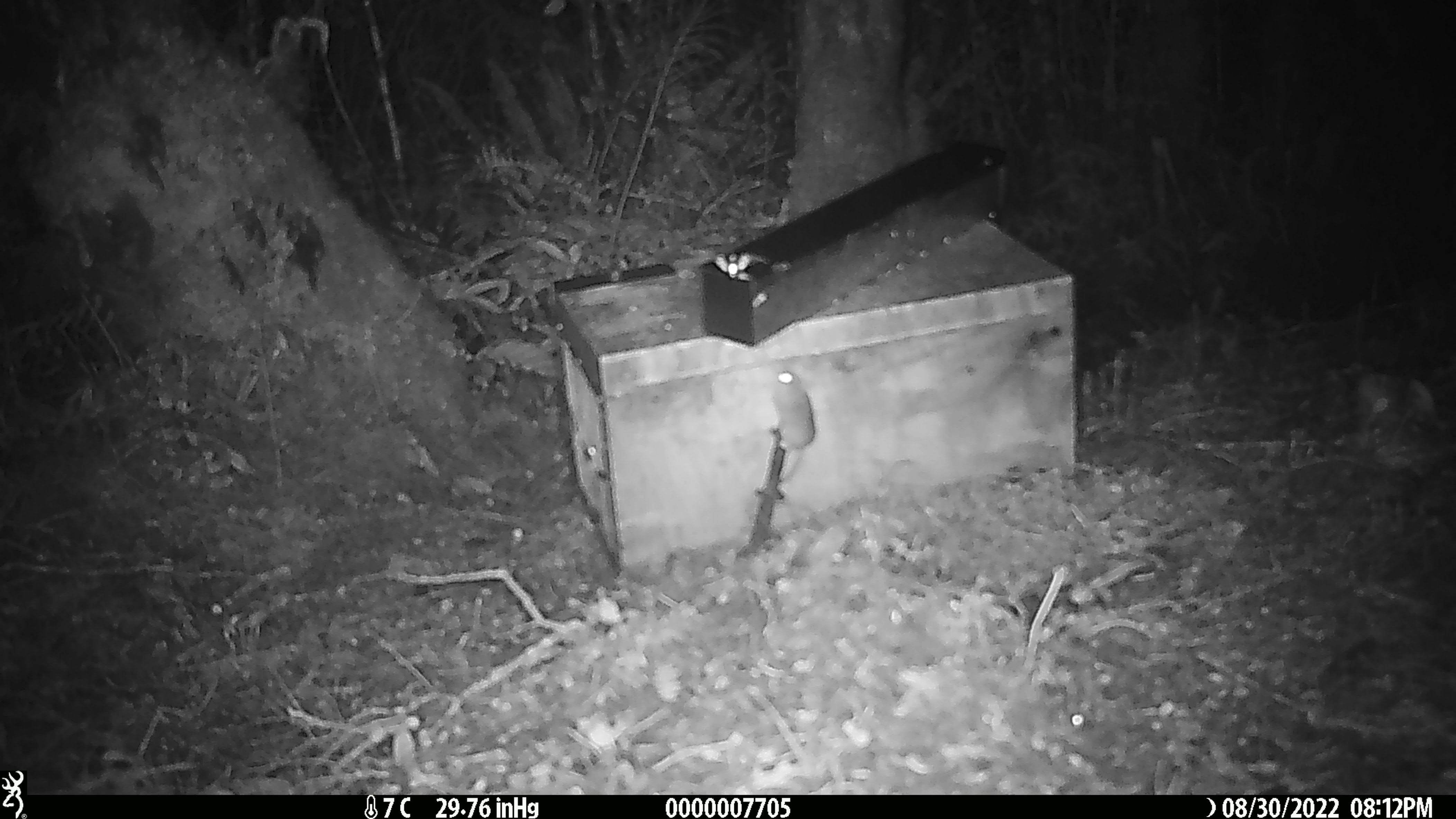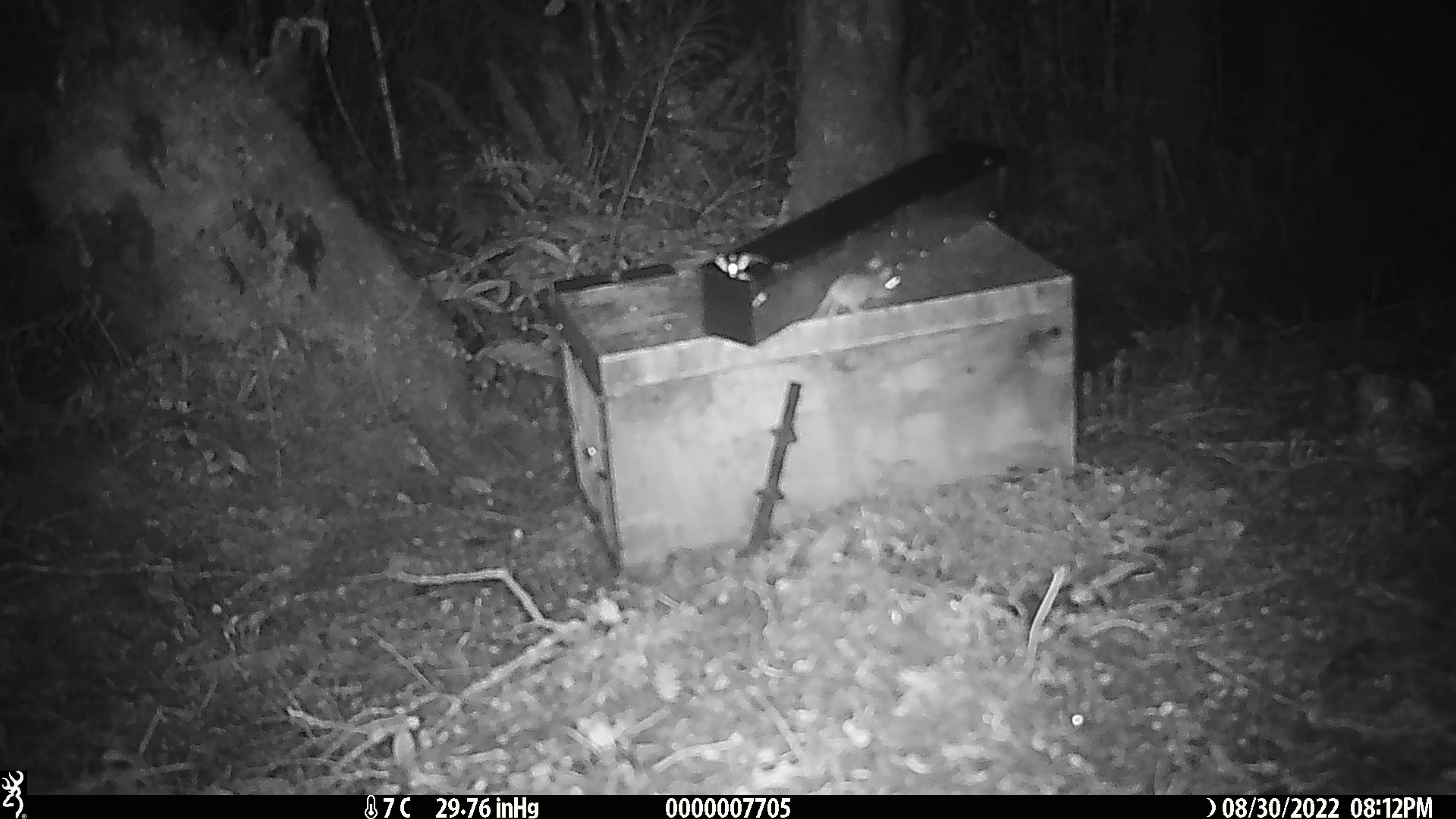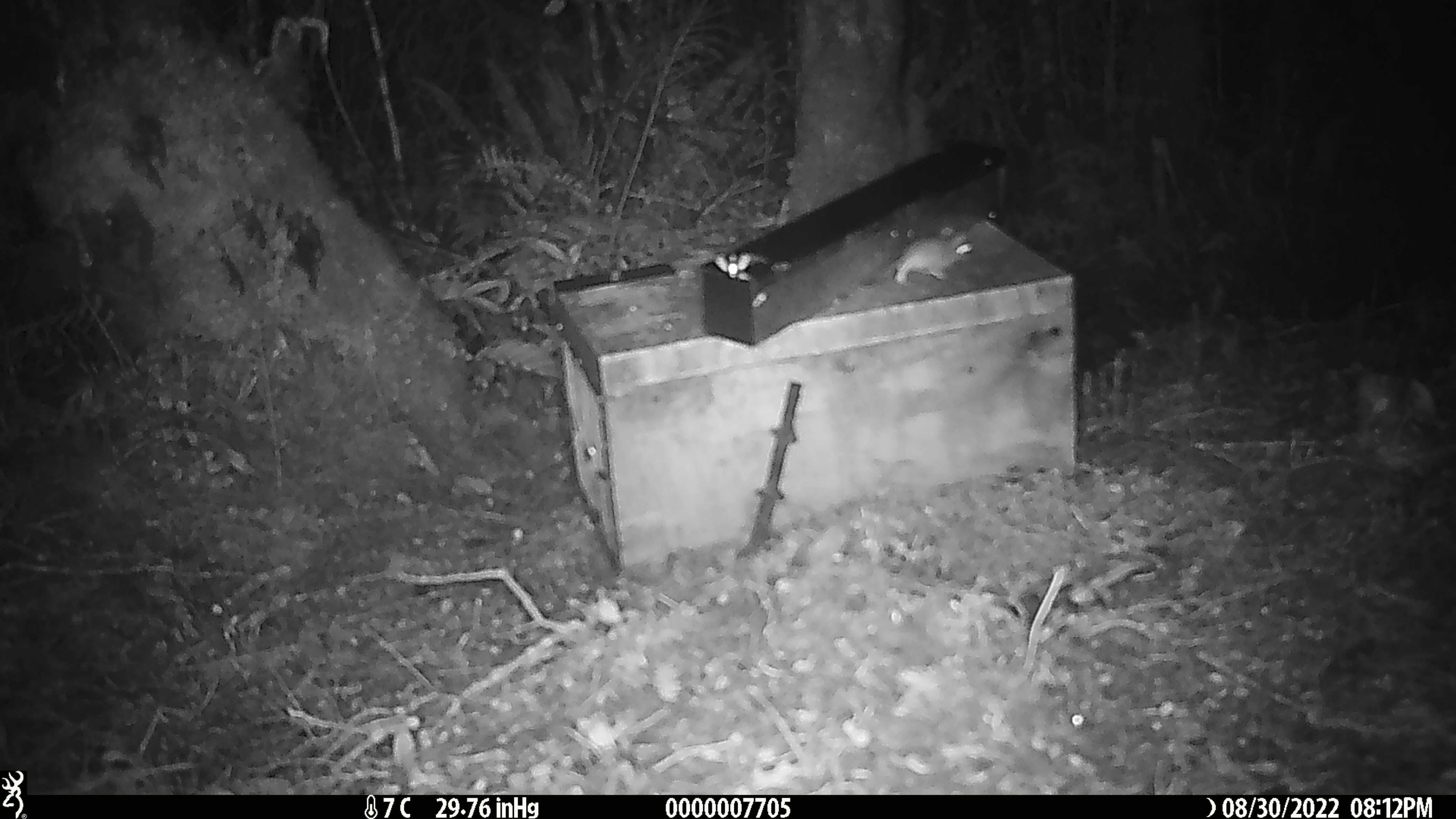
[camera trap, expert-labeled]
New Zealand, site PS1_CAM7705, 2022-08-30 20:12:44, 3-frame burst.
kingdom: Animalia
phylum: Chordata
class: Mammalia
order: Rodentia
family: Muridae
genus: Mus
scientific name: Mus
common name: mouse